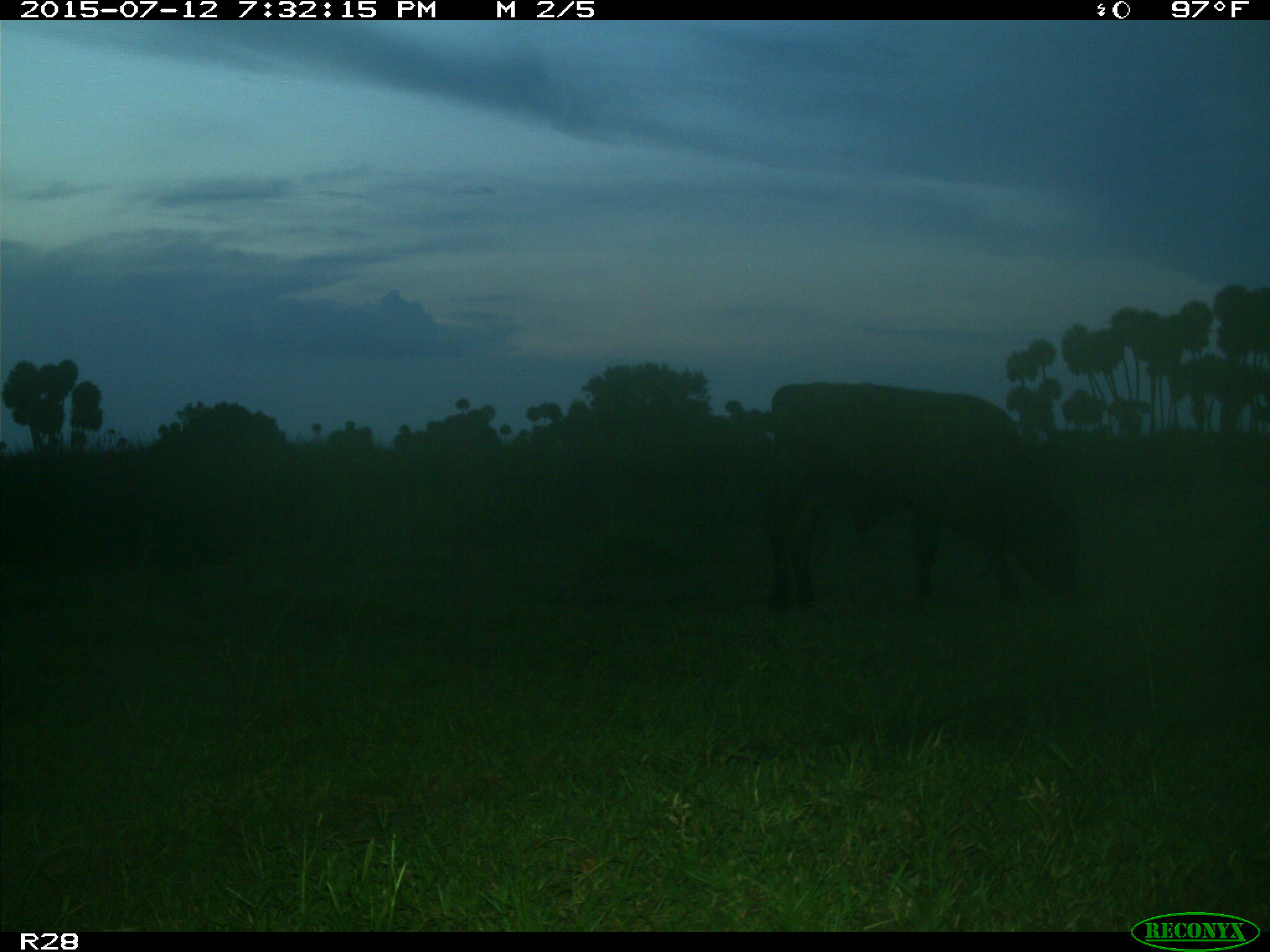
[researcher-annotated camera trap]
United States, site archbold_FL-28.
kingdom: Animalia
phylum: Chordata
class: Mammalia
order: Artiodactyla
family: Bovidae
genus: Bos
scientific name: Bos taurus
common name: domestic cow